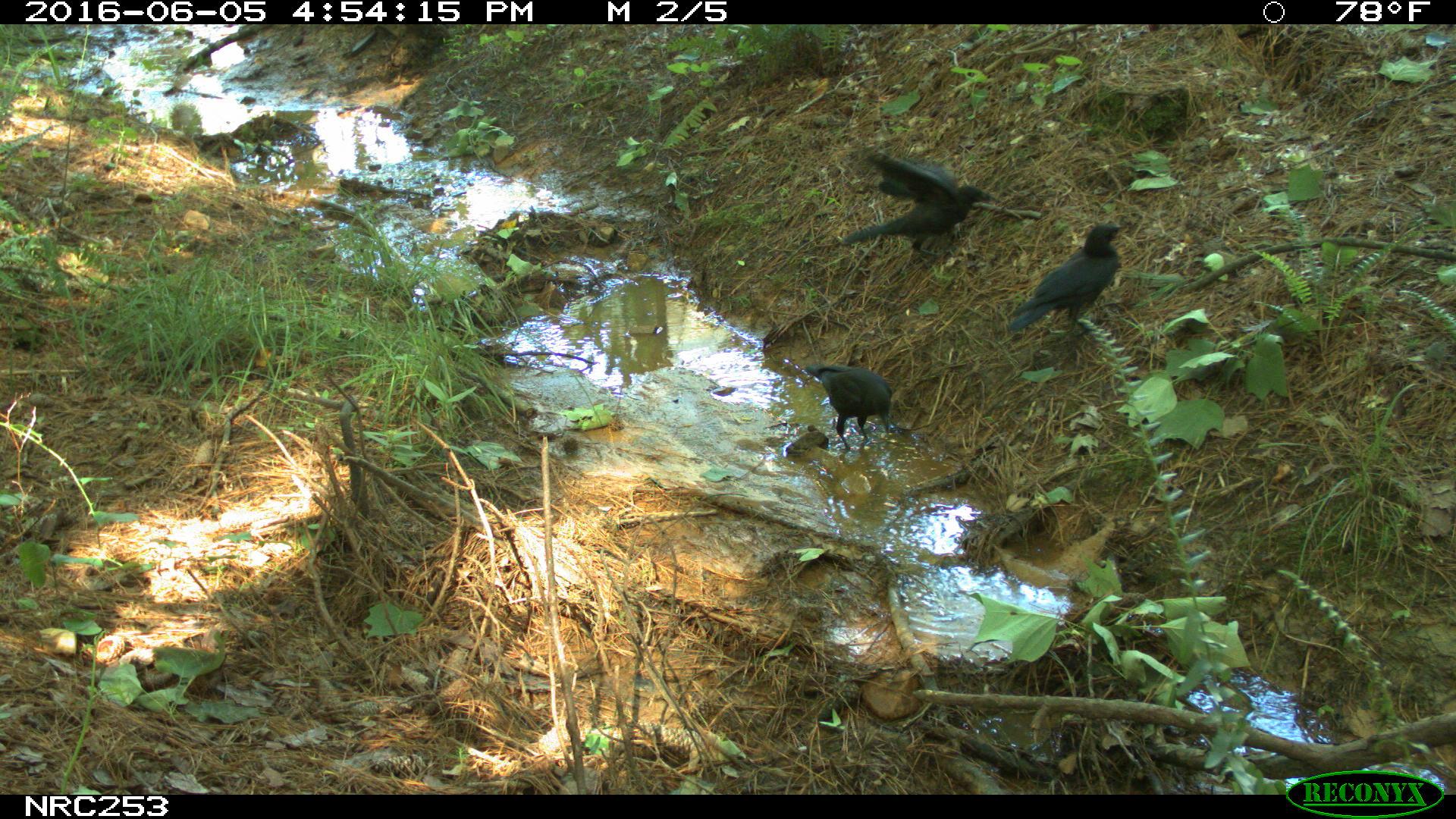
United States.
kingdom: Animalia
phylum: Chordata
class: Aves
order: Passeriformes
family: Corvidae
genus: Corvus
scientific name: Corvus brachyrhynchos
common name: american crow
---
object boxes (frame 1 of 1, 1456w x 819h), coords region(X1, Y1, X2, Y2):
American Crow: region(827, 149, 993, 276); region(1008, 223, 1127, 348); region(789, 354, 908, 440)